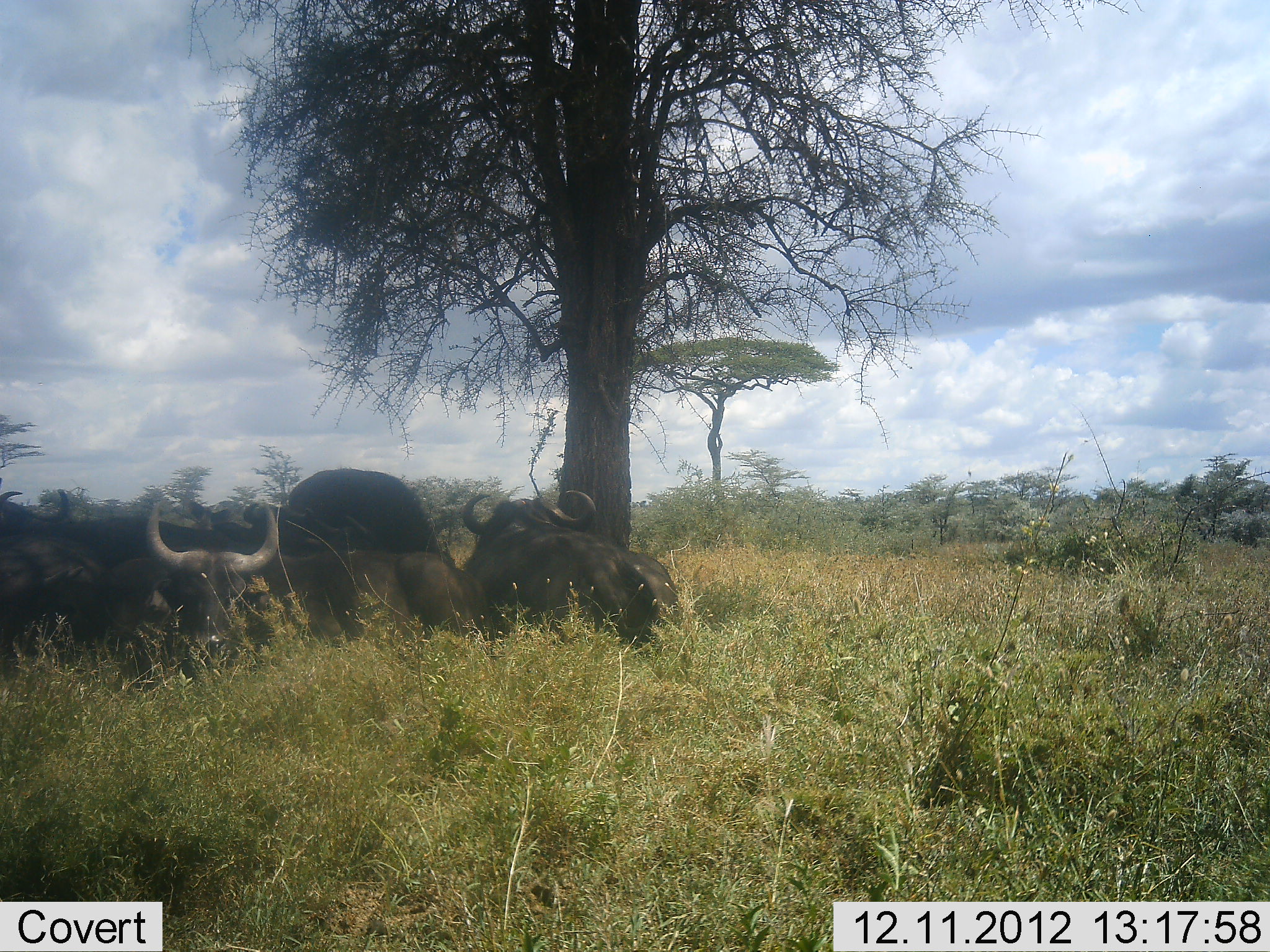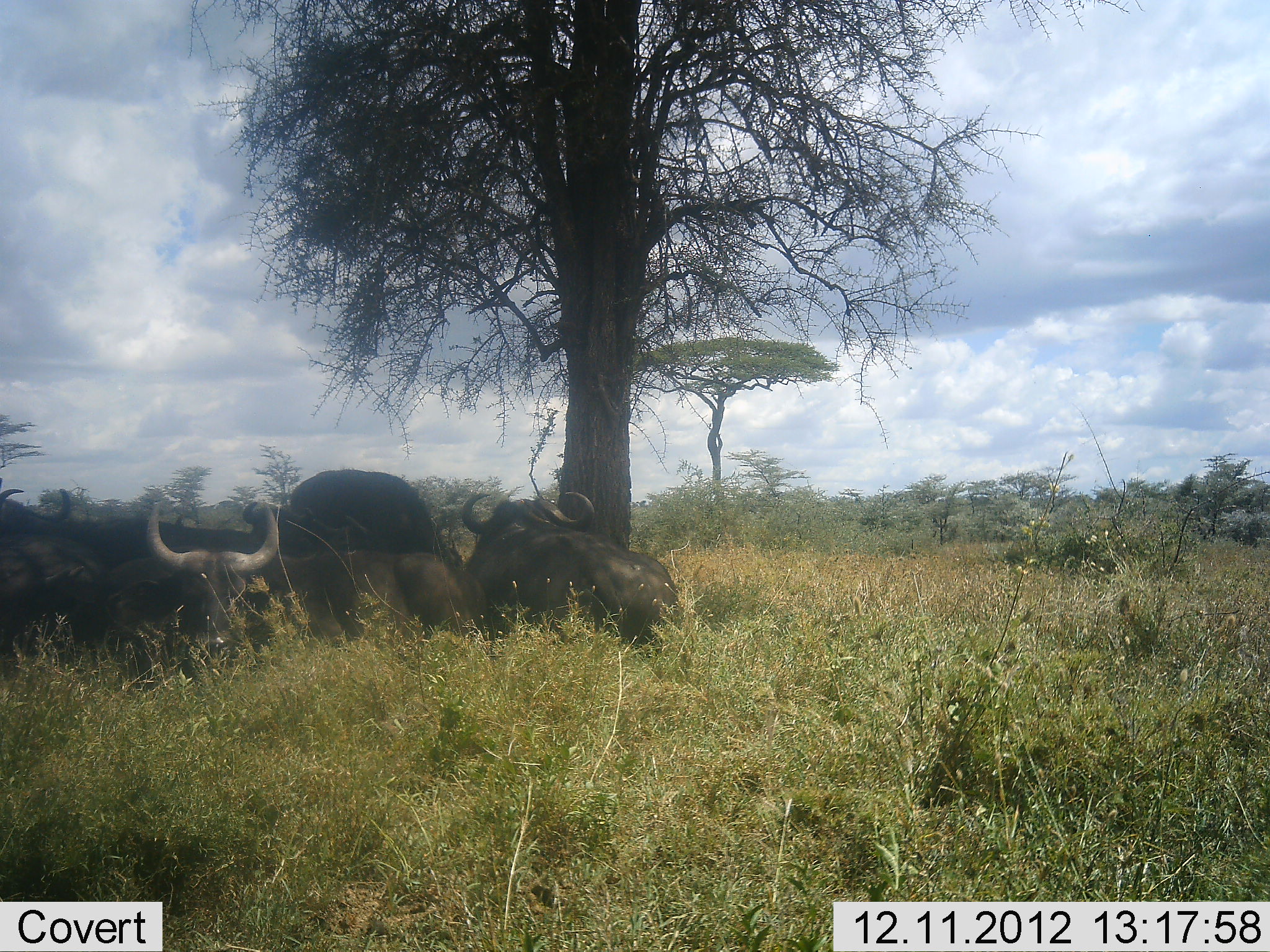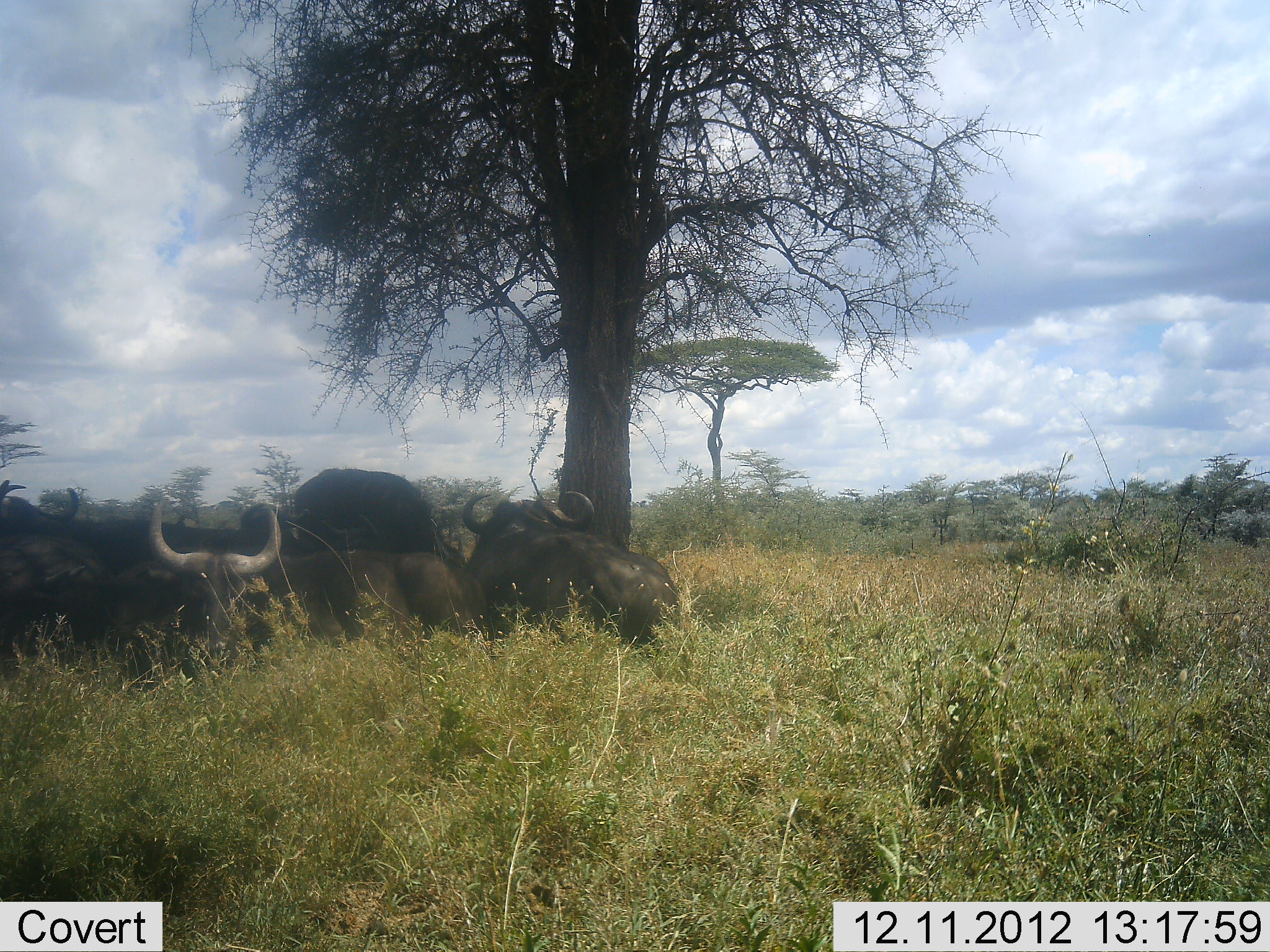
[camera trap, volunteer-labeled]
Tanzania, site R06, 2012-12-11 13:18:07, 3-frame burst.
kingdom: Animalia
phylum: Chordata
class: Mammalia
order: Artiodactyla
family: Bovidae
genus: Syncerus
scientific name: Syncerus caffer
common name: cape buffalo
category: buffalo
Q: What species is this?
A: Buffalo (cape buffalo) (Syncerus caffer).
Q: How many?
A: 5.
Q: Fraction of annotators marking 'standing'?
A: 10%.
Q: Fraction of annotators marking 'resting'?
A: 100%.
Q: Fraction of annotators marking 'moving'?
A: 0%.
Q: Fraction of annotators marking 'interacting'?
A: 0%.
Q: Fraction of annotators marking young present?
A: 0%.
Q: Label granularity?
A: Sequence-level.